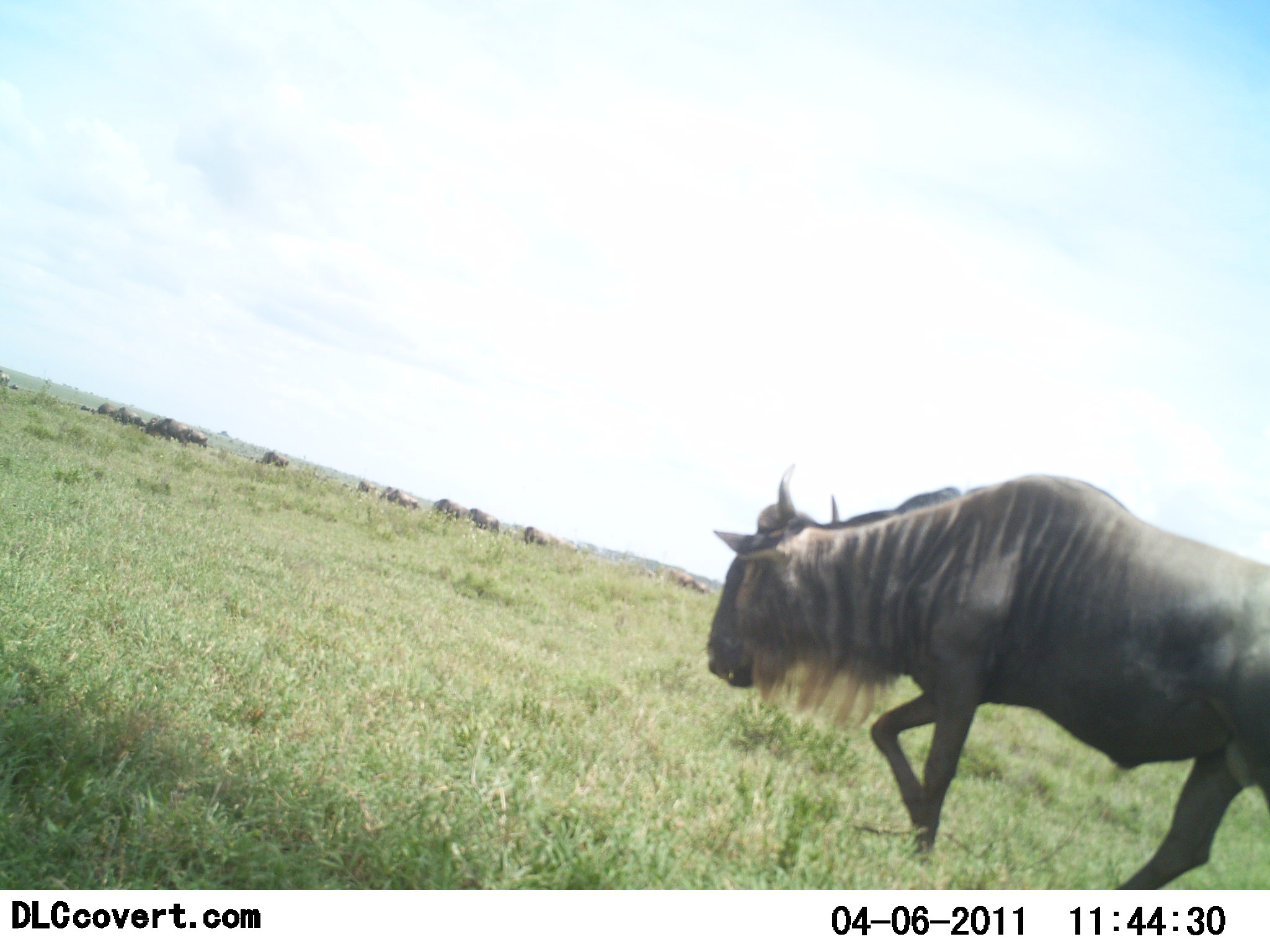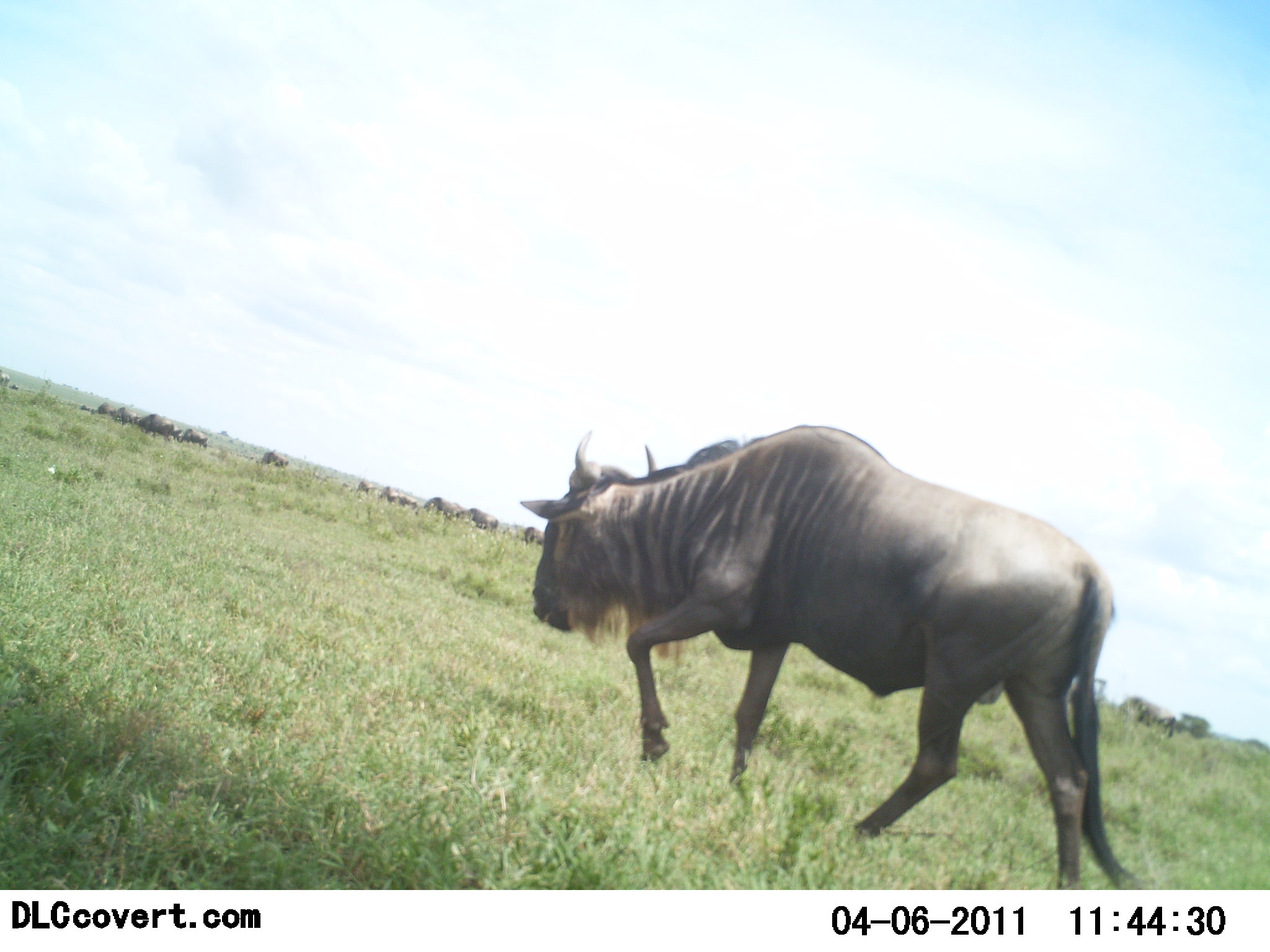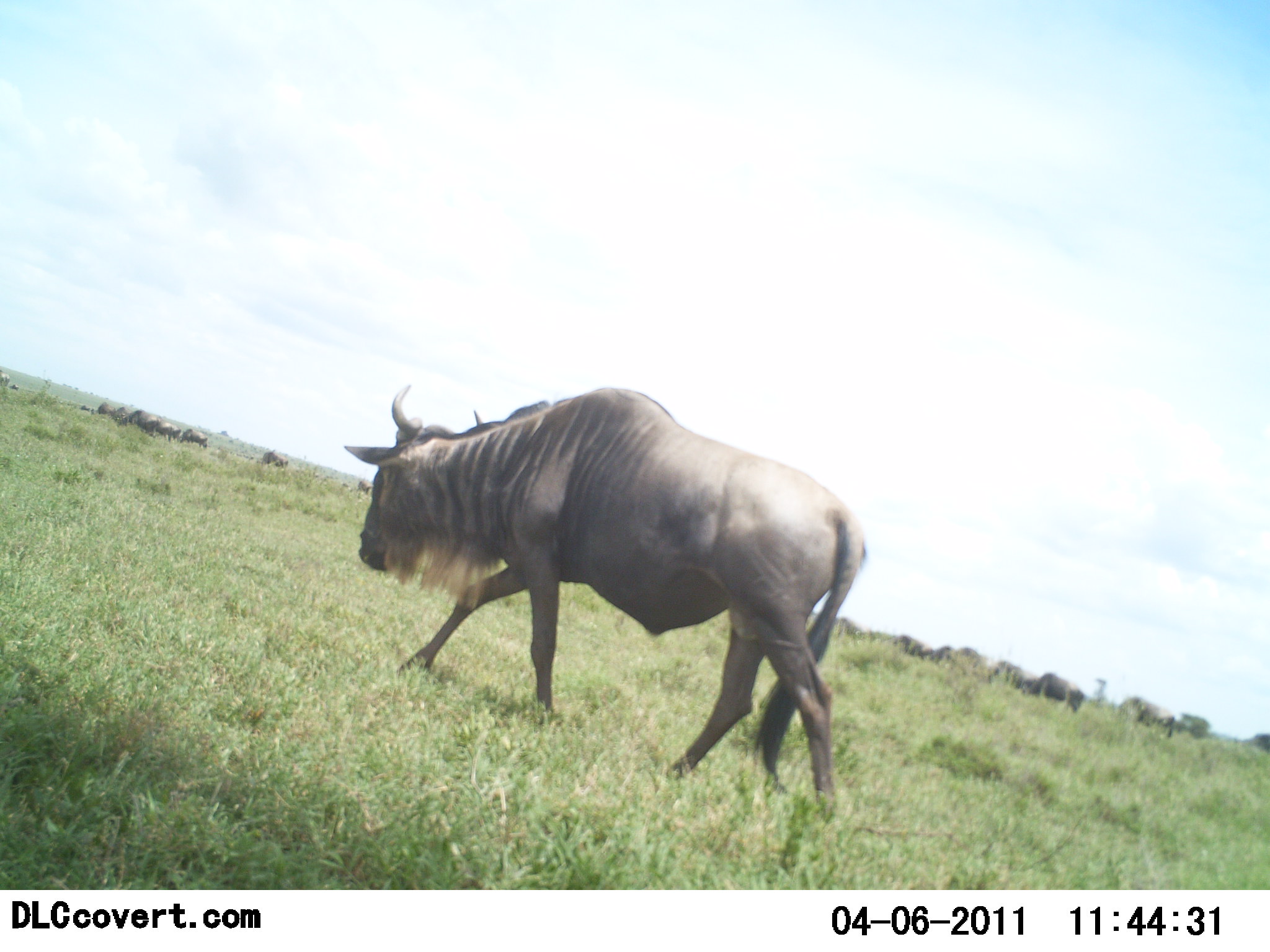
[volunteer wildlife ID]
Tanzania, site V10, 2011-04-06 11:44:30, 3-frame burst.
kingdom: Animalia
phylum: Chordata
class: Mammalia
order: Artiodactyla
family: Bovidae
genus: Connochaetes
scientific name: Connochaetes taurinus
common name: blue wildebeest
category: wildebeest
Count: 11-50.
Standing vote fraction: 25%.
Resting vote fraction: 6%.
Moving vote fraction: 94%.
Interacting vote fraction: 12%.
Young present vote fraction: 0%.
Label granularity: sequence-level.